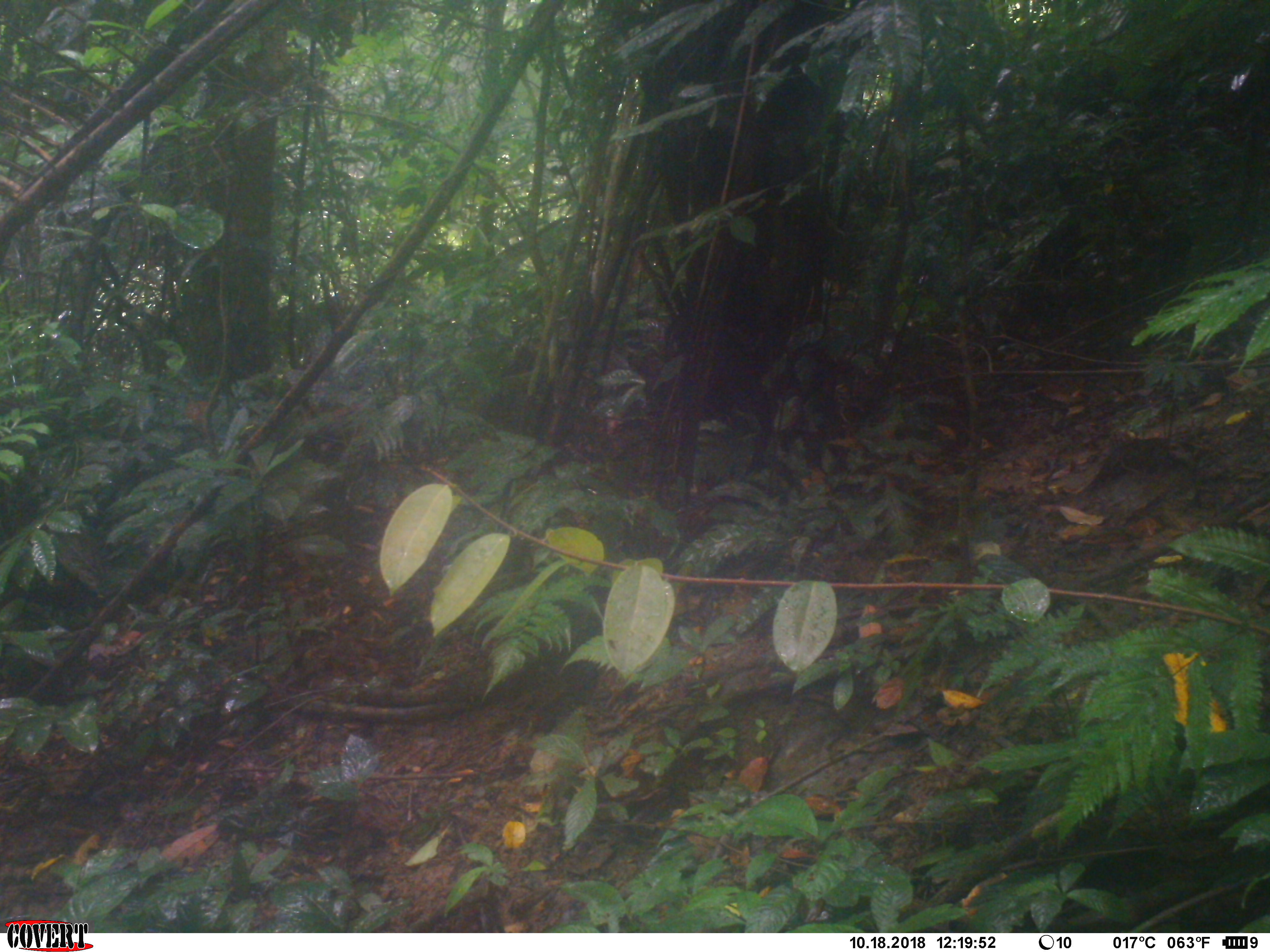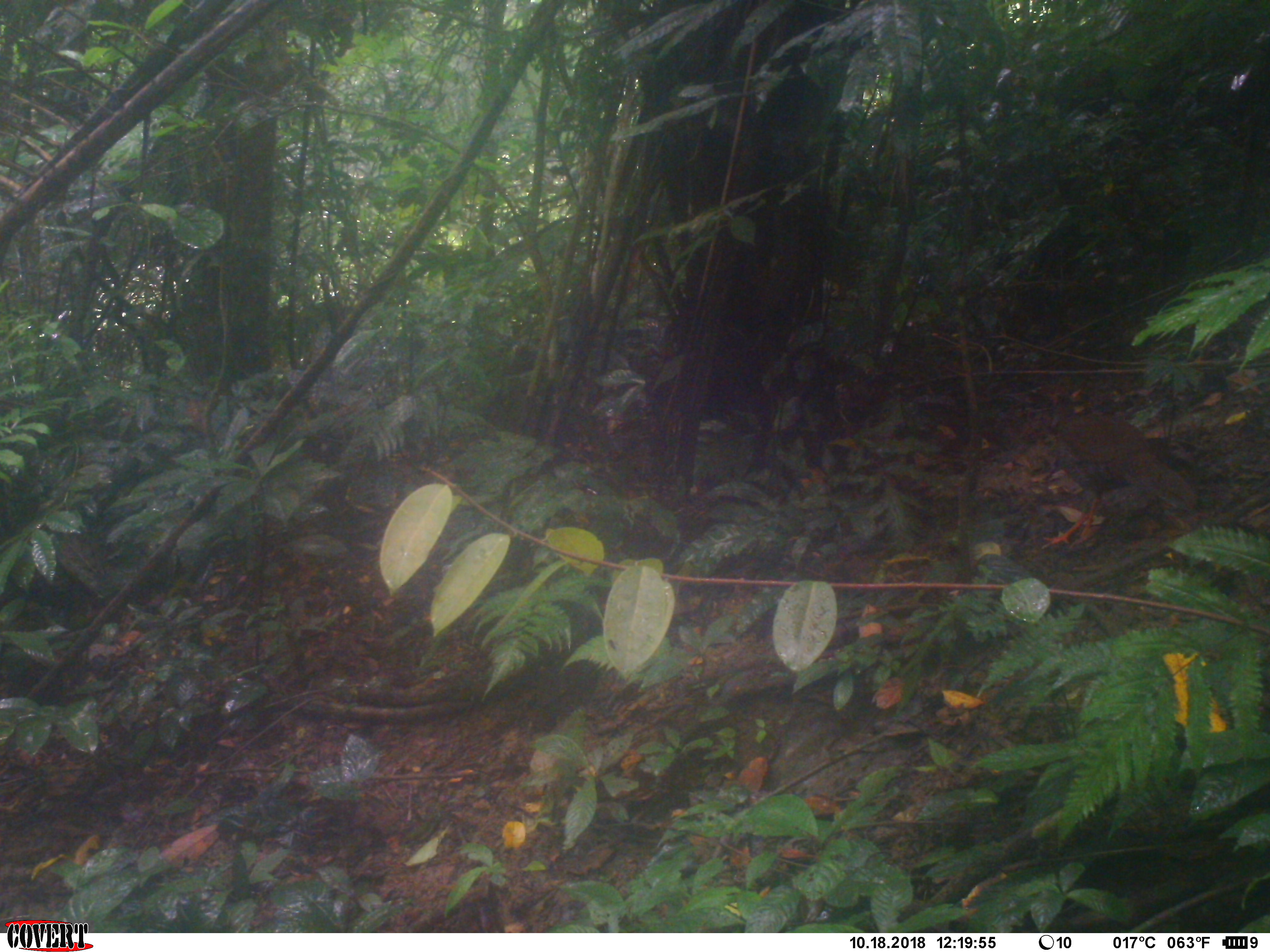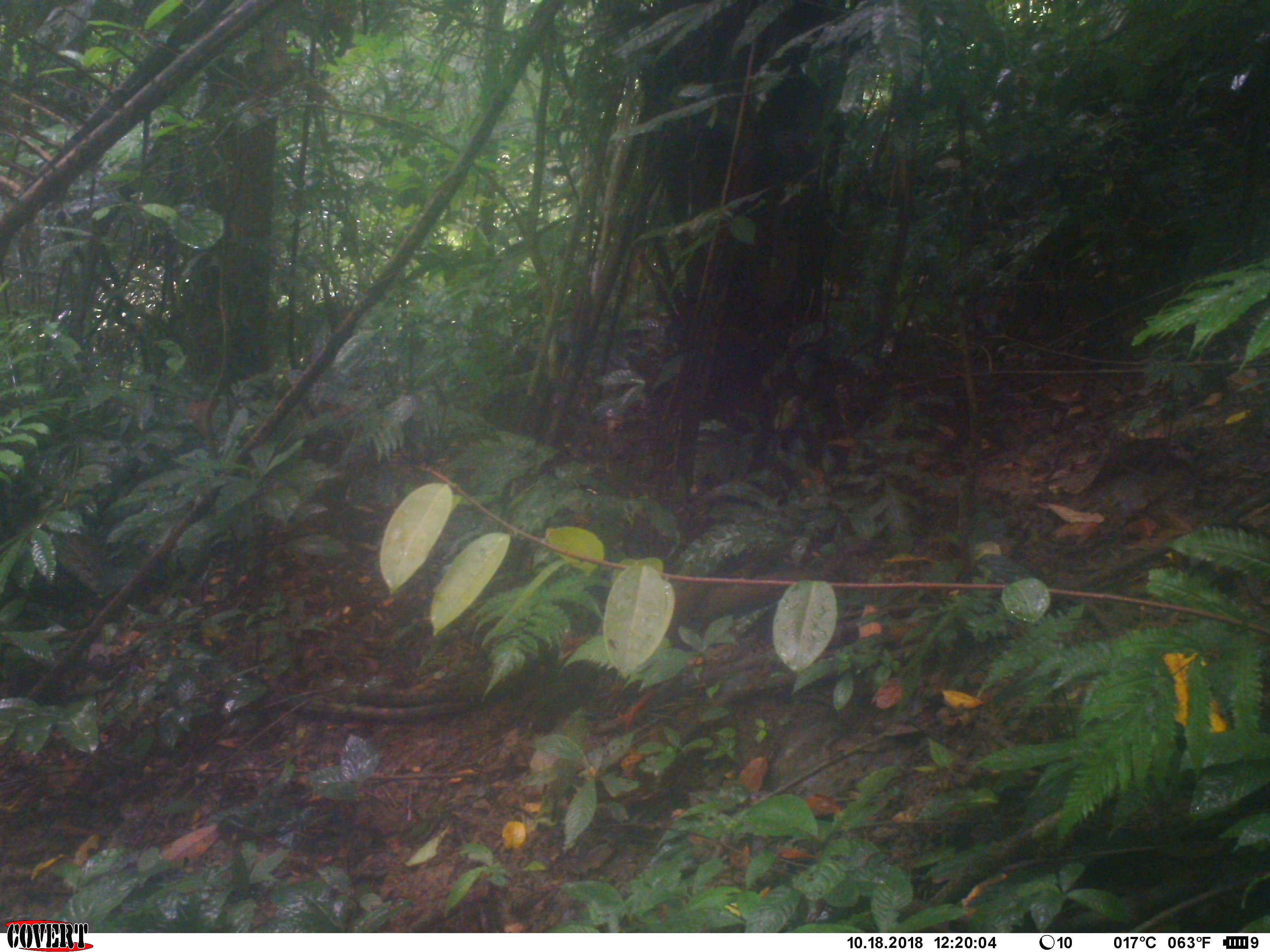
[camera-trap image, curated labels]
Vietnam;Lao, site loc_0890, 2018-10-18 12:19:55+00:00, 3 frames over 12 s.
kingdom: Animalia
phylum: Chordata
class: Aves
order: Galliformes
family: Phasianidae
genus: Lophura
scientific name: Lophura nycthemera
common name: silver pheasant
Silver pheasant (Lophura nycthemera). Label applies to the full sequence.